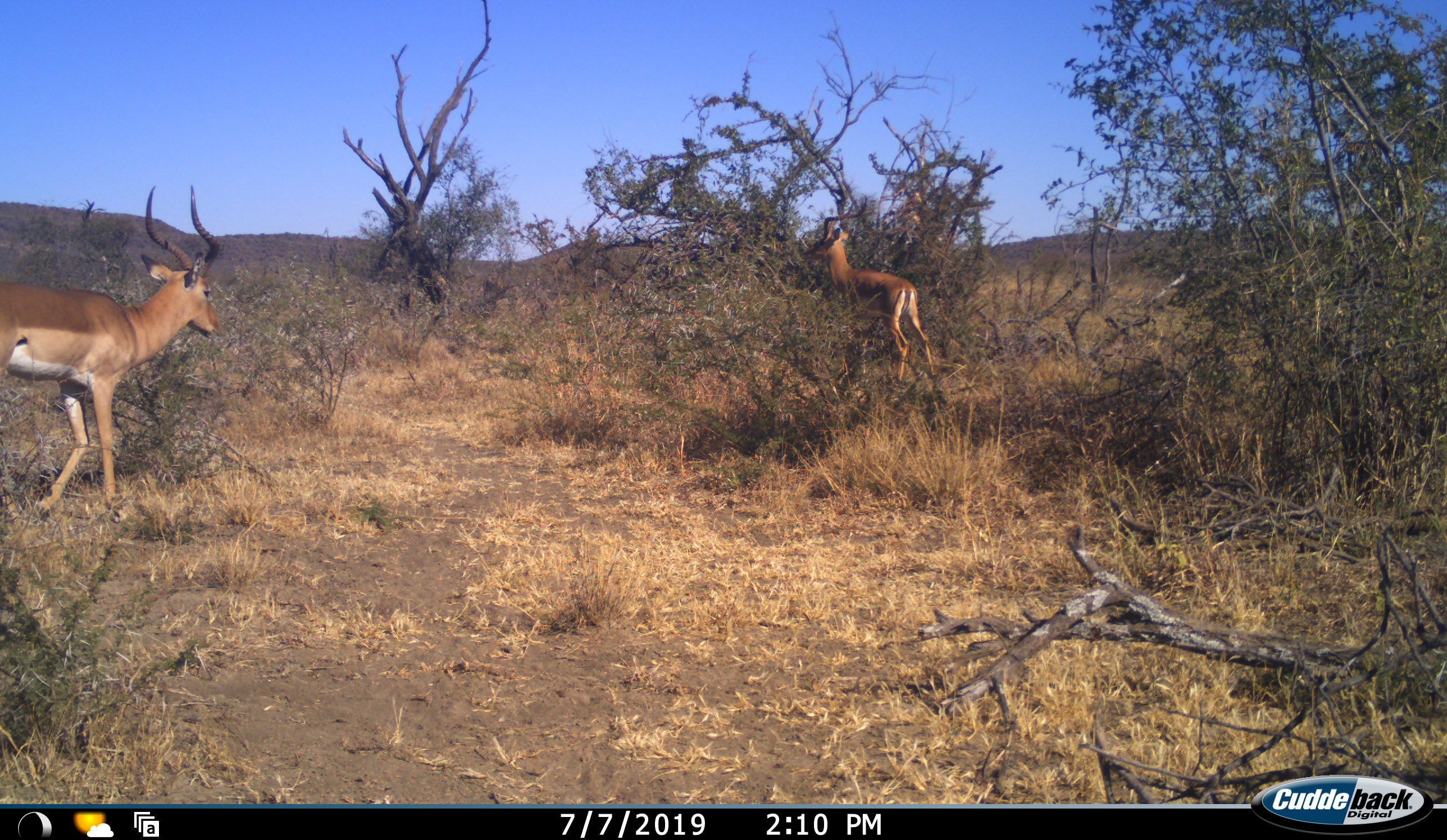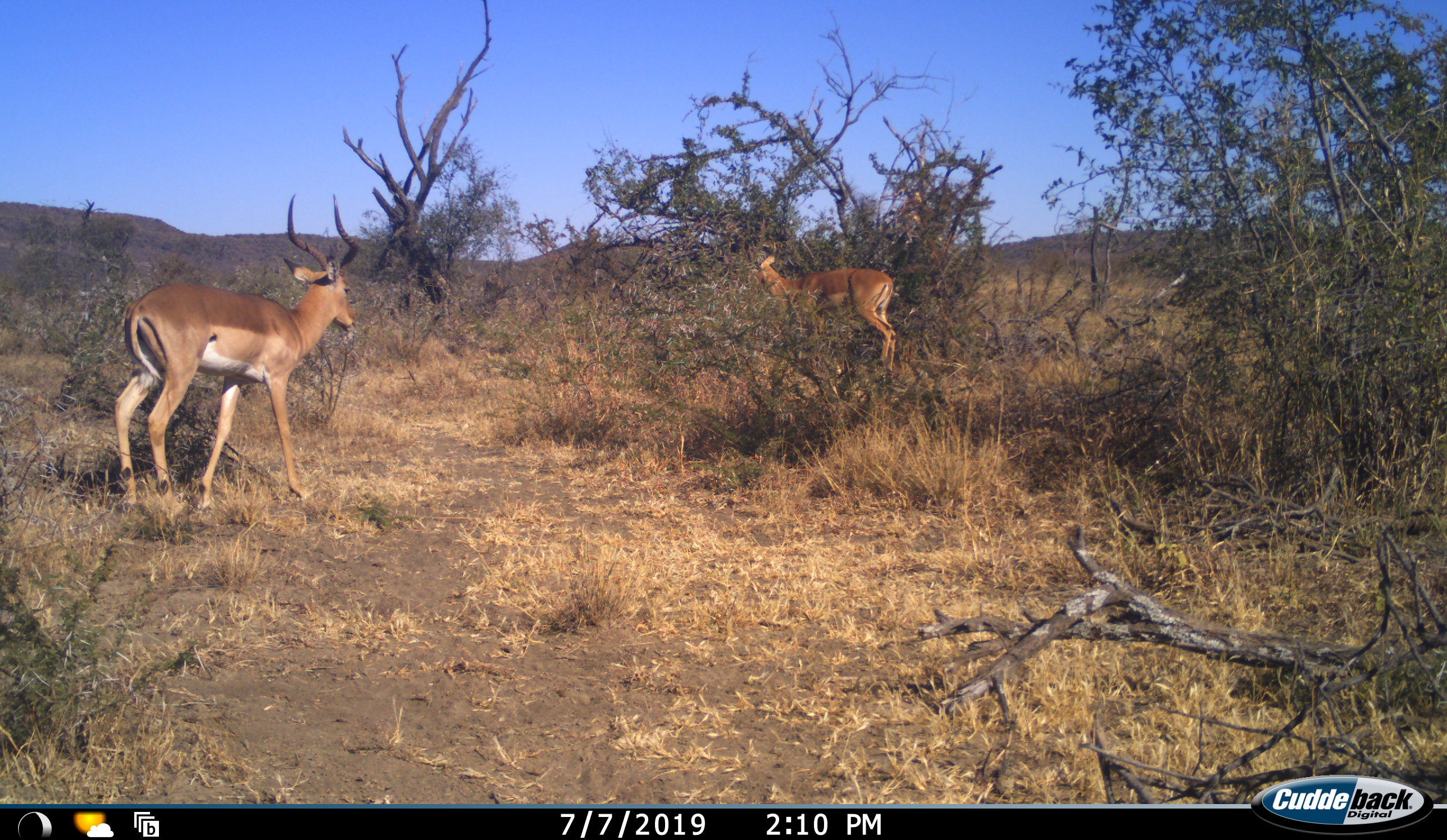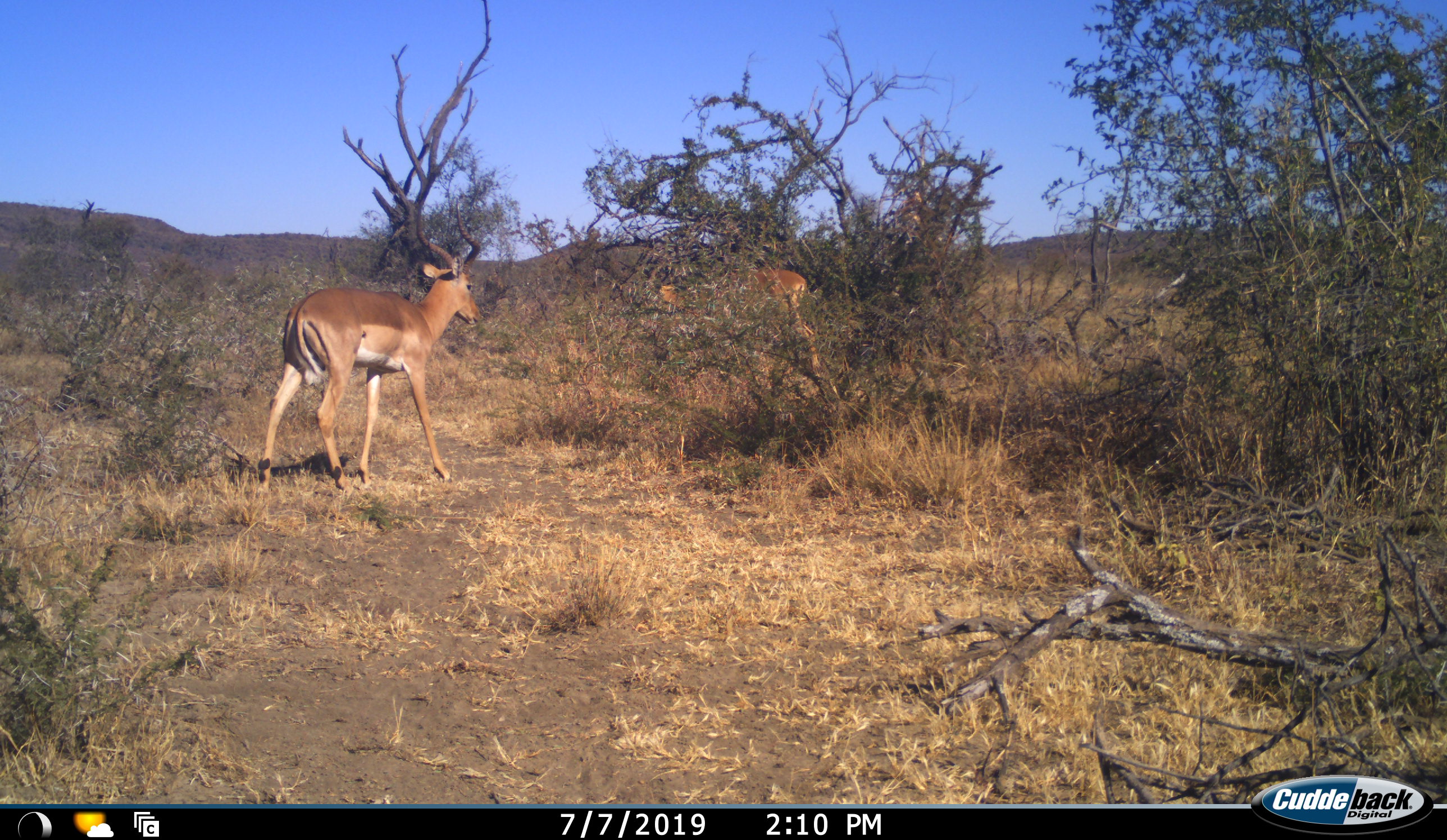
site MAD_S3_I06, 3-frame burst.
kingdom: Animalia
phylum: Chordata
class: Mammalia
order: Artiodactyla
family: Bovidae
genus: Aepyceros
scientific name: Aepyceros melampus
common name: impala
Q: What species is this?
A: Impala (Aepyceros melampus).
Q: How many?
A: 2.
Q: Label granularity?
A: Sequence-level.